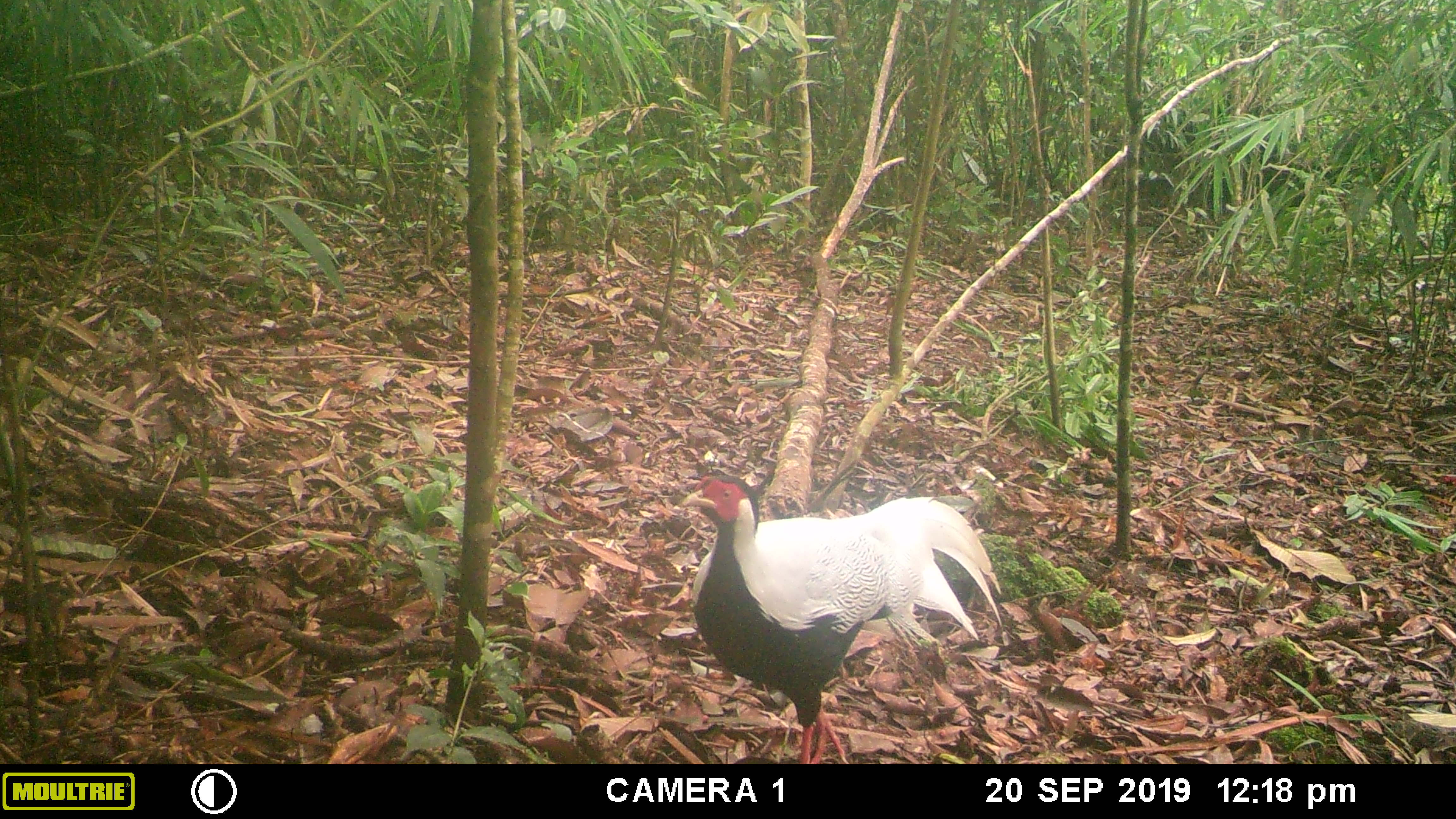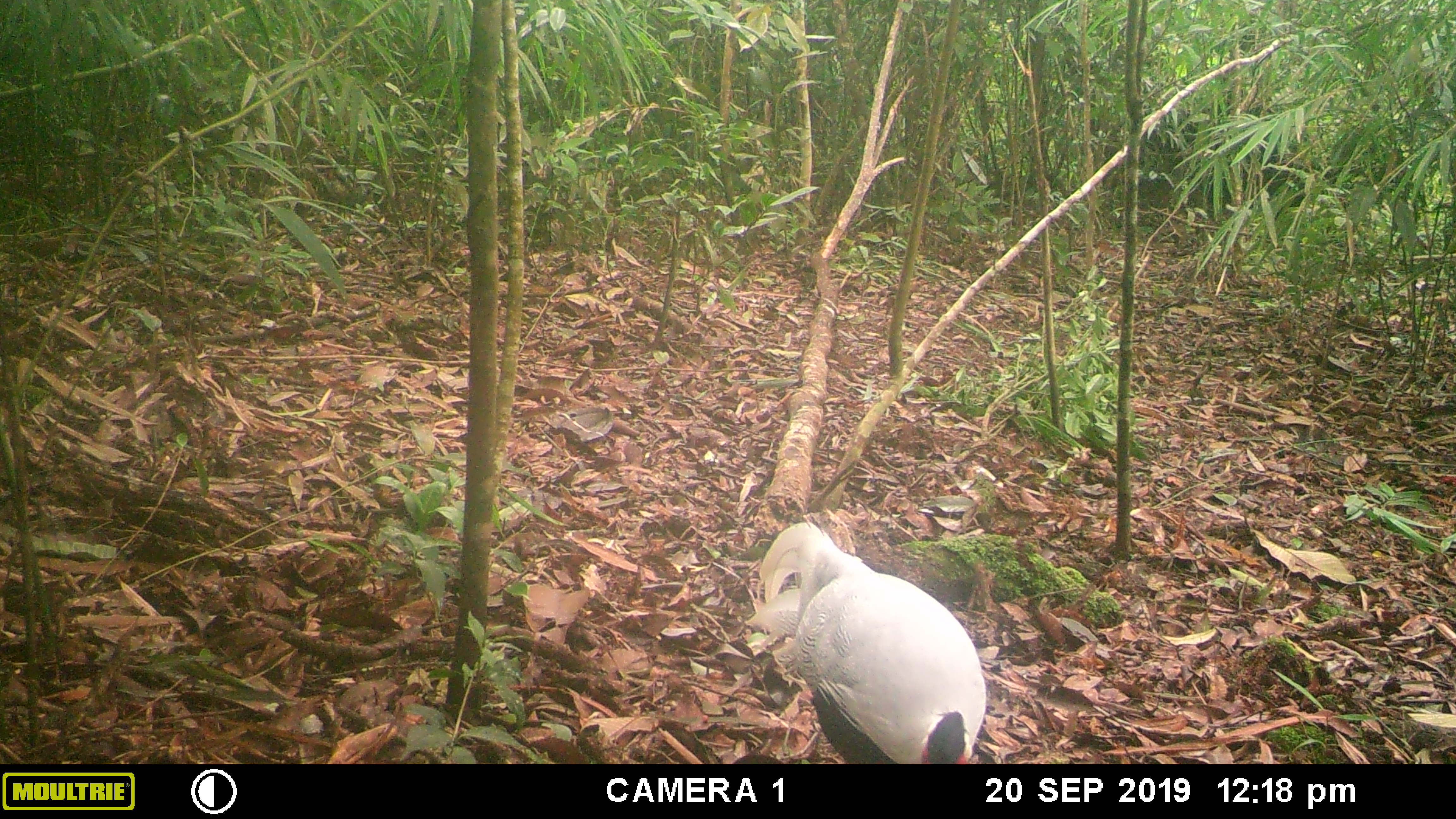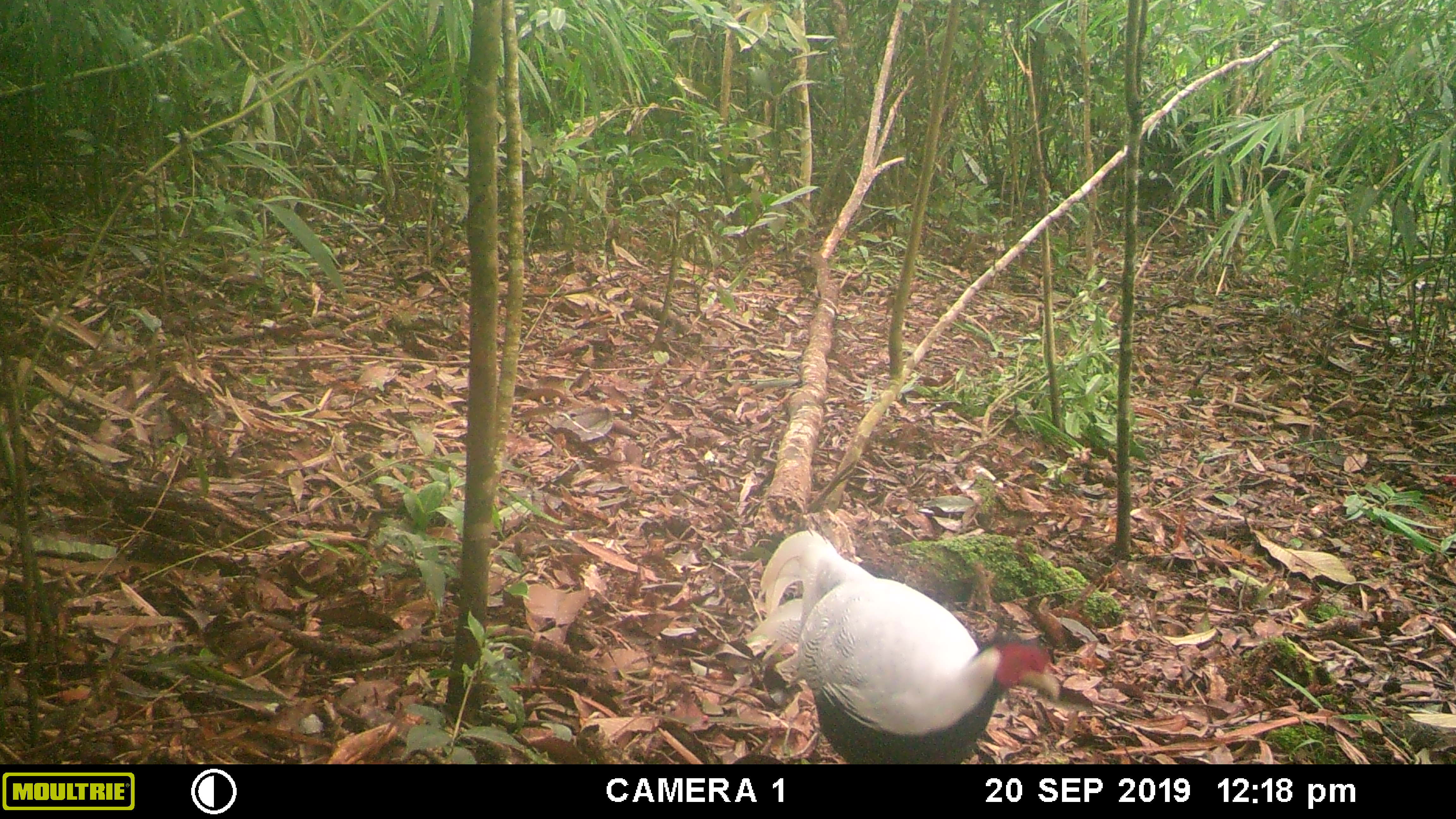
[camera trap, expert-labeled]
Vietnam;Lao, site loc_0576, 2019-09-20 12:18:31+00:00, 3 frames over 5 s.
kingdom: Animalia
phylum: Chordata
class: Aves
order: Galliformes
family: Phasianidae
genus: Lophura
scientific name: Lophura nycthemera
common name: silver pheasant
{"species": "silver pheasant (Lophura nycthemera)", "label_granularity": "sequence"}